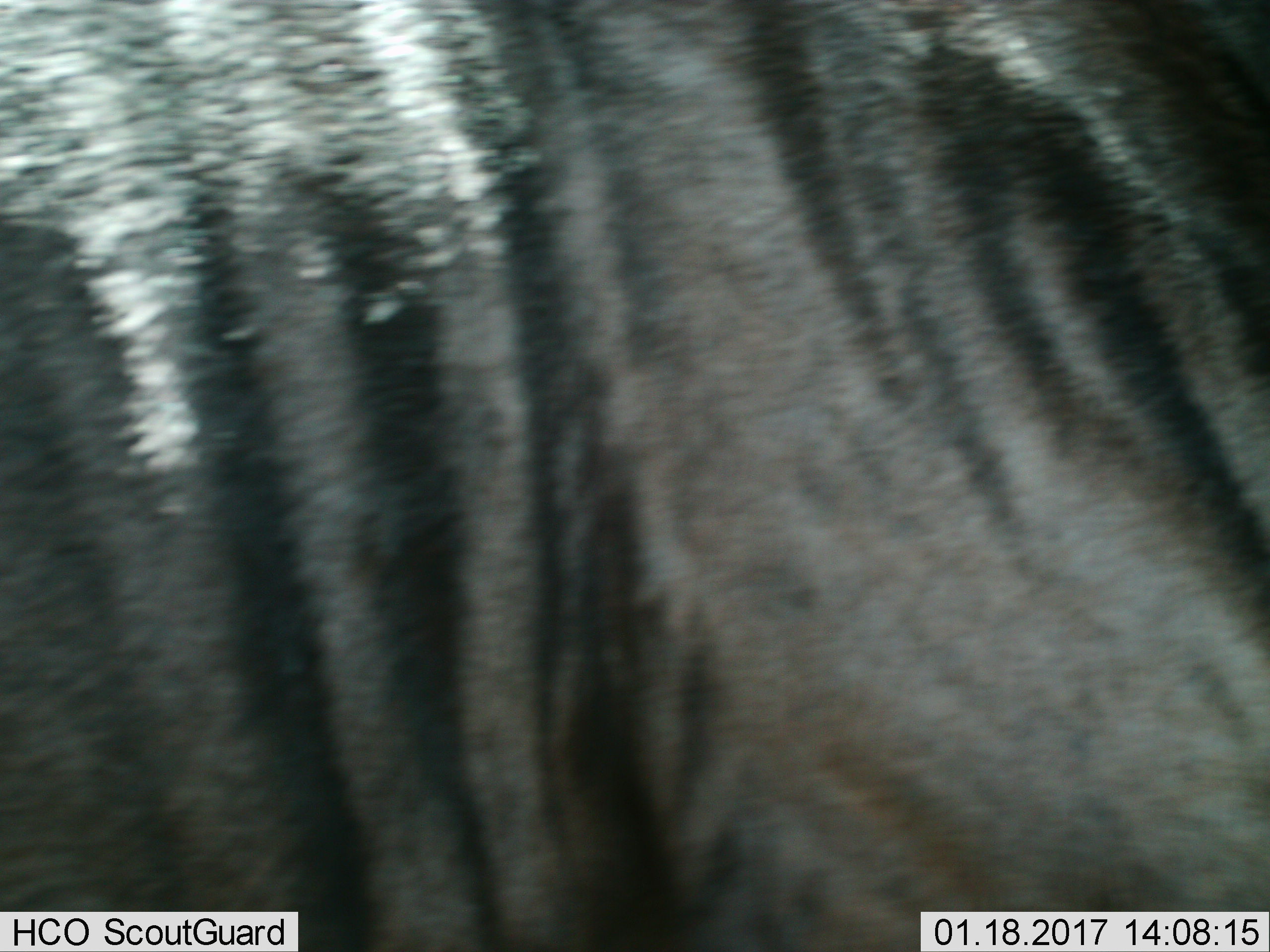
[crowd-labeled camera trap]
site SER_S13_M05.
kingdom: Animalia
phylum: Chordata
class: Mammalia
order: Artiodactyla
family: Bovidae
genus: Connochaetes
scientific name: Connochaetes taurinus taurinus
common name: blue wildebeest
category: wildebeestblue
Wildebeestblue (blue wildebeest) (Connochaetes taurinus taurinus), count 1. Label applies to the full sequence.